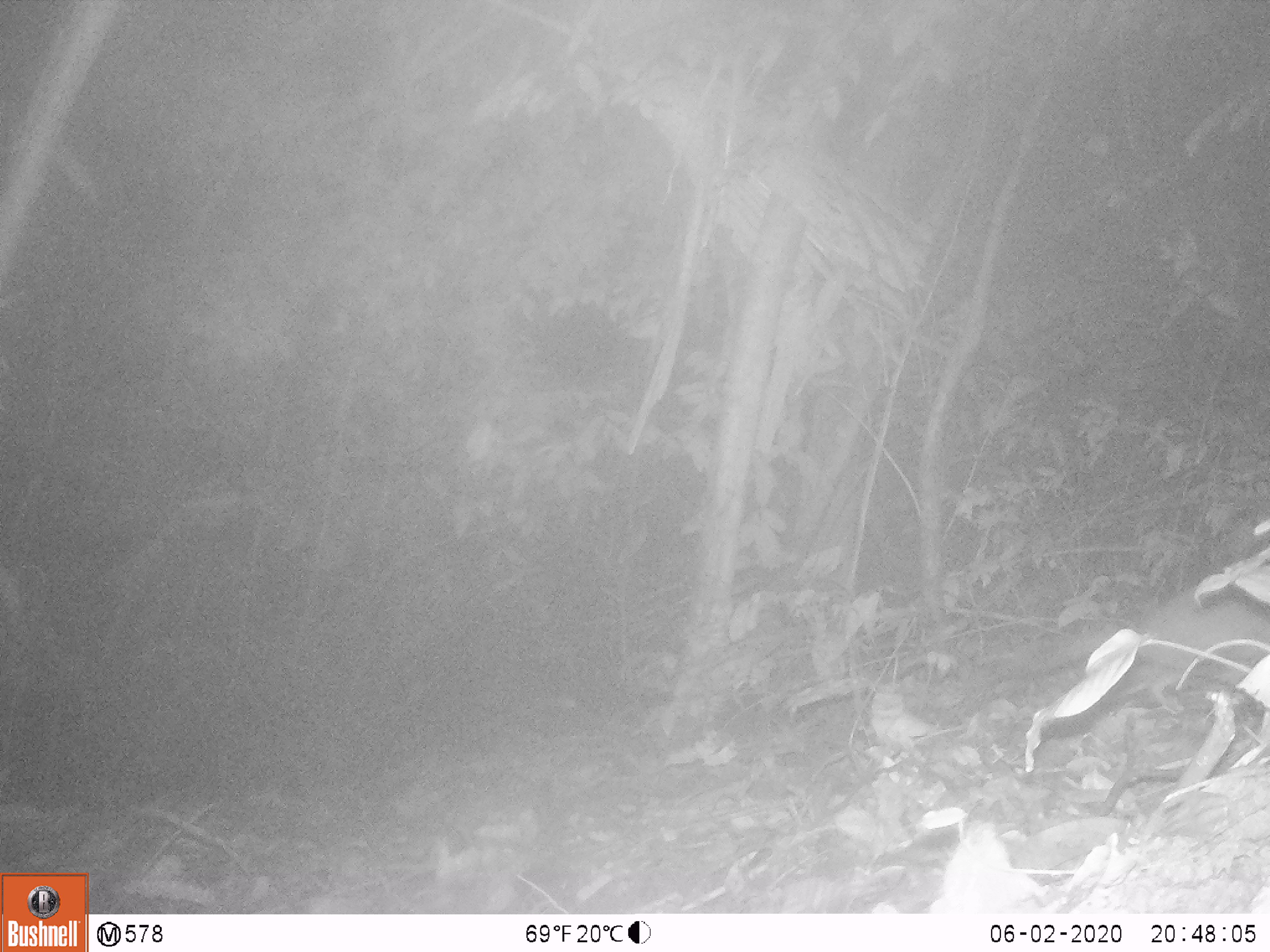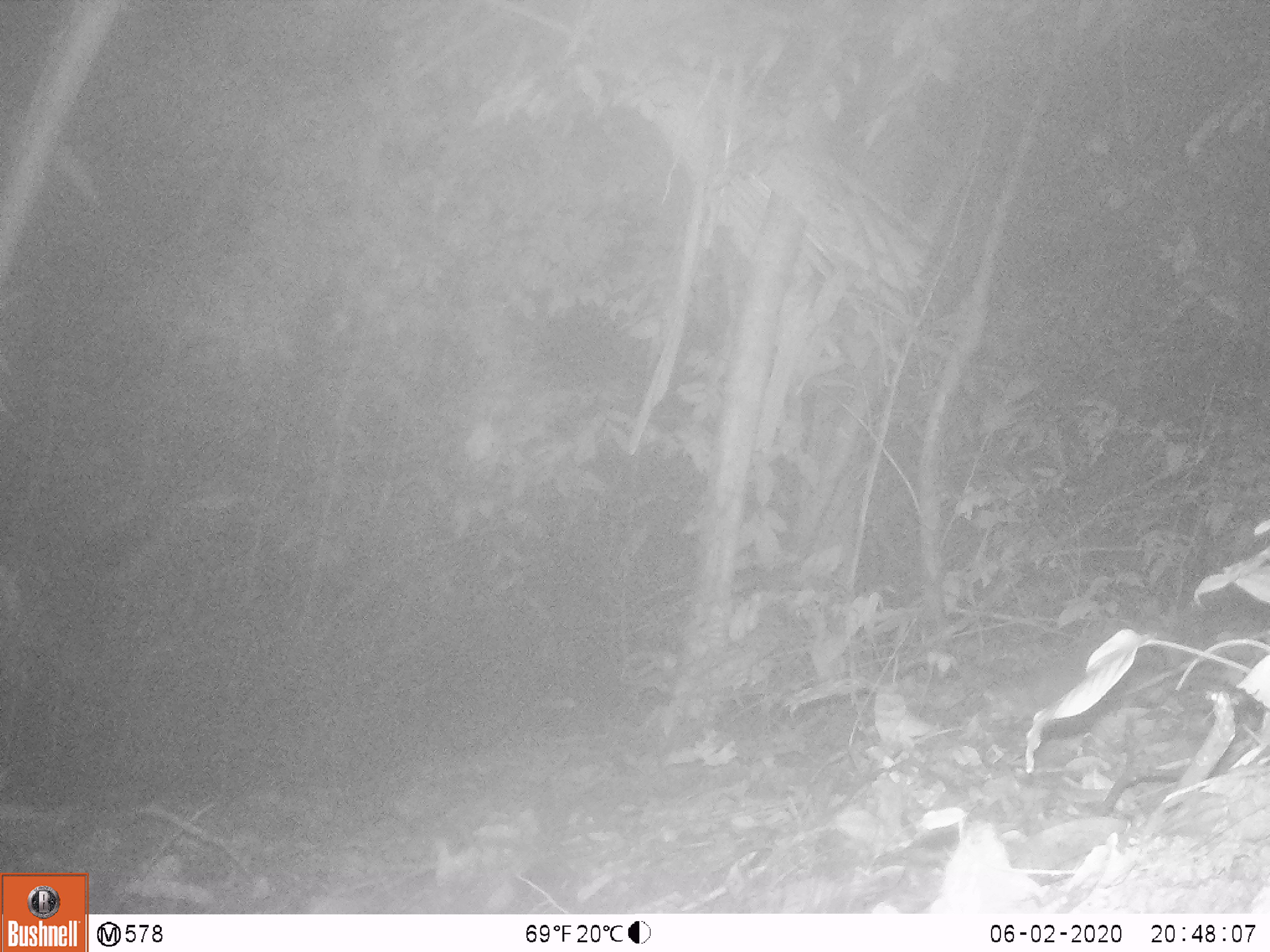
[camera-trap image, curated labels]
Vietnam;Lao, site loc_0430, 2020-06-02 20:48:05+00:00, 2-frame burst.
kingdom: Animalia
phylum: Chordata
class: Mammalia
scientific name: Mammalia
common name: mammal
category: unidentified small mammal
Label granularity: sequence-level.